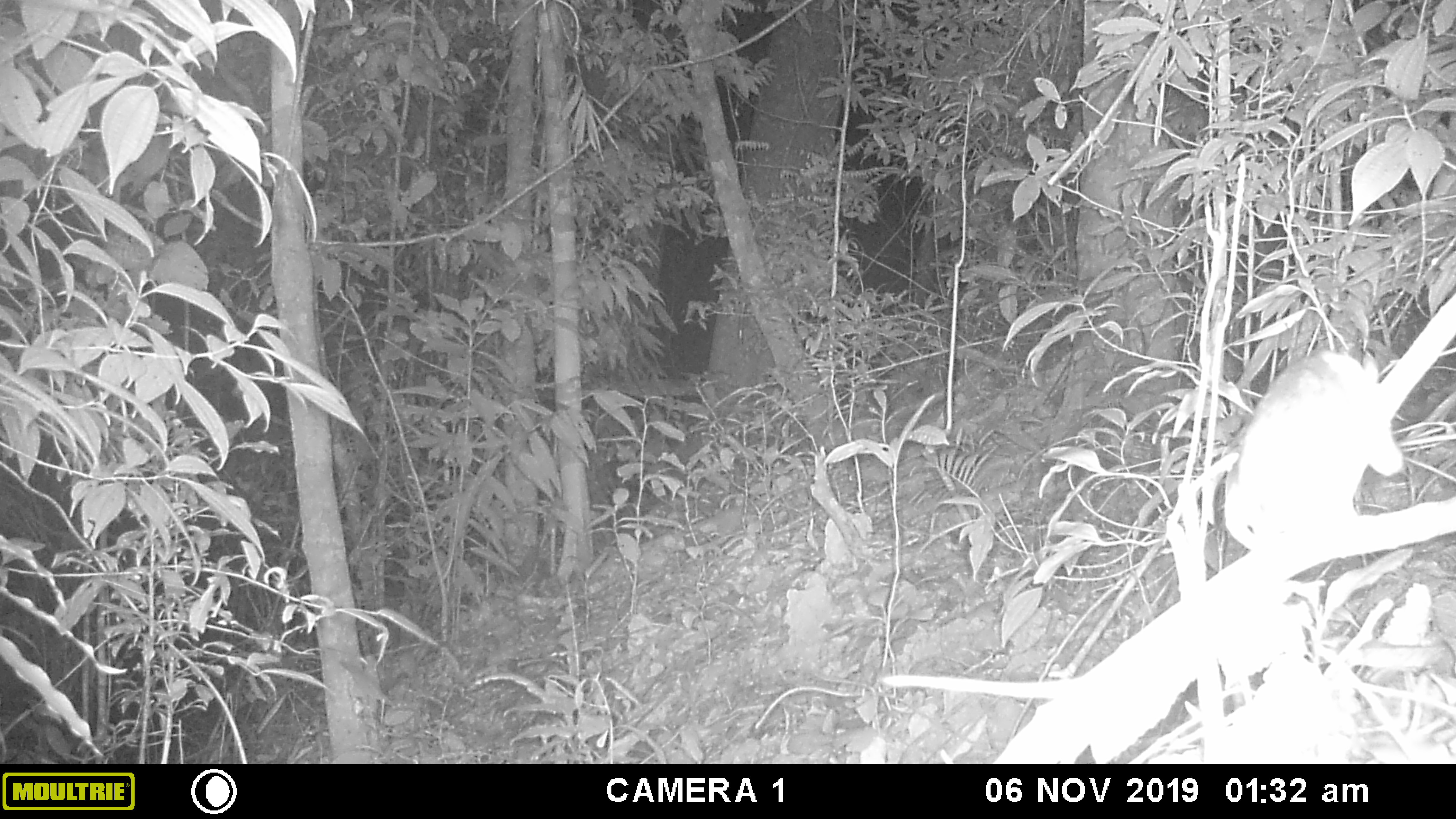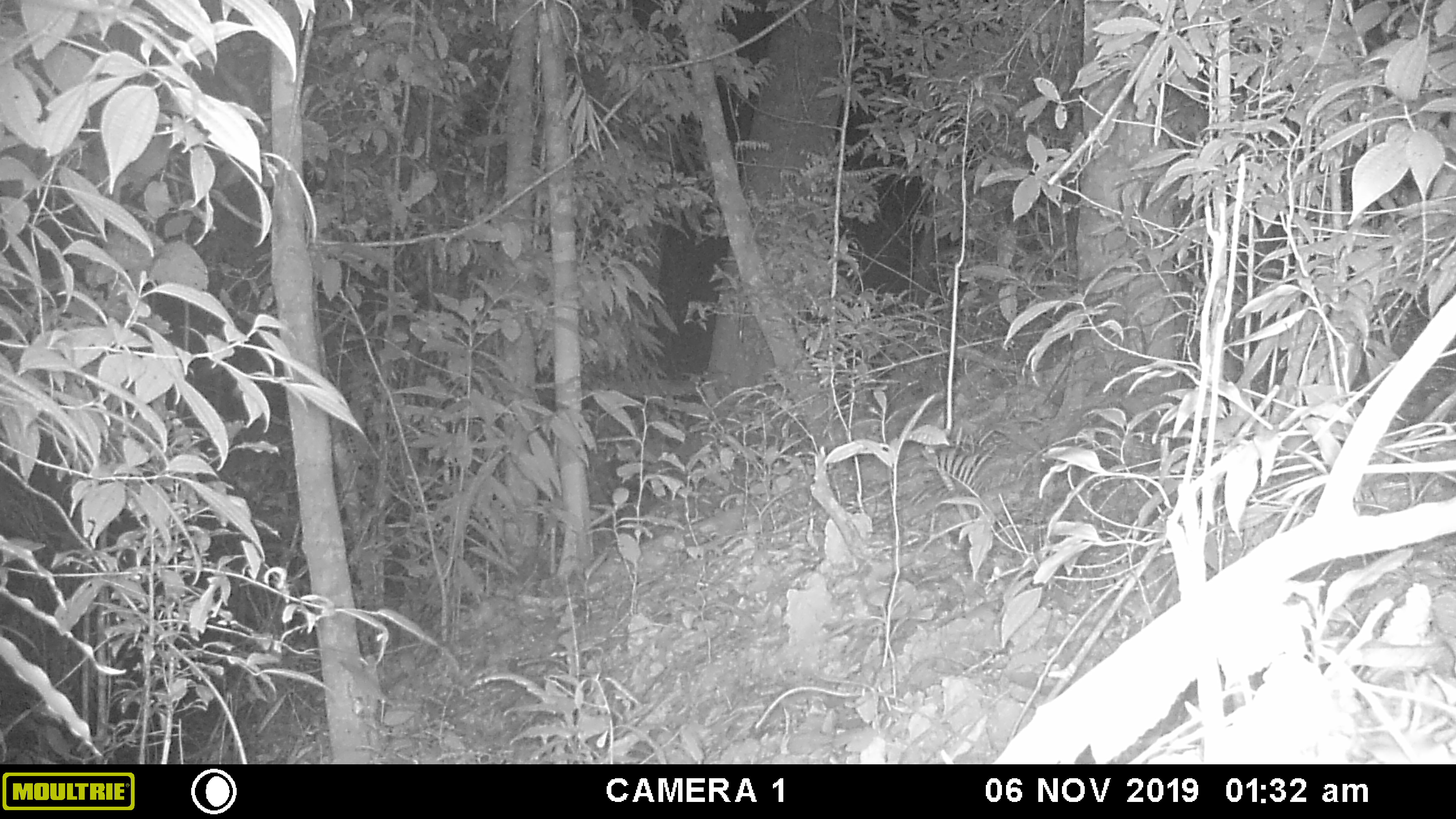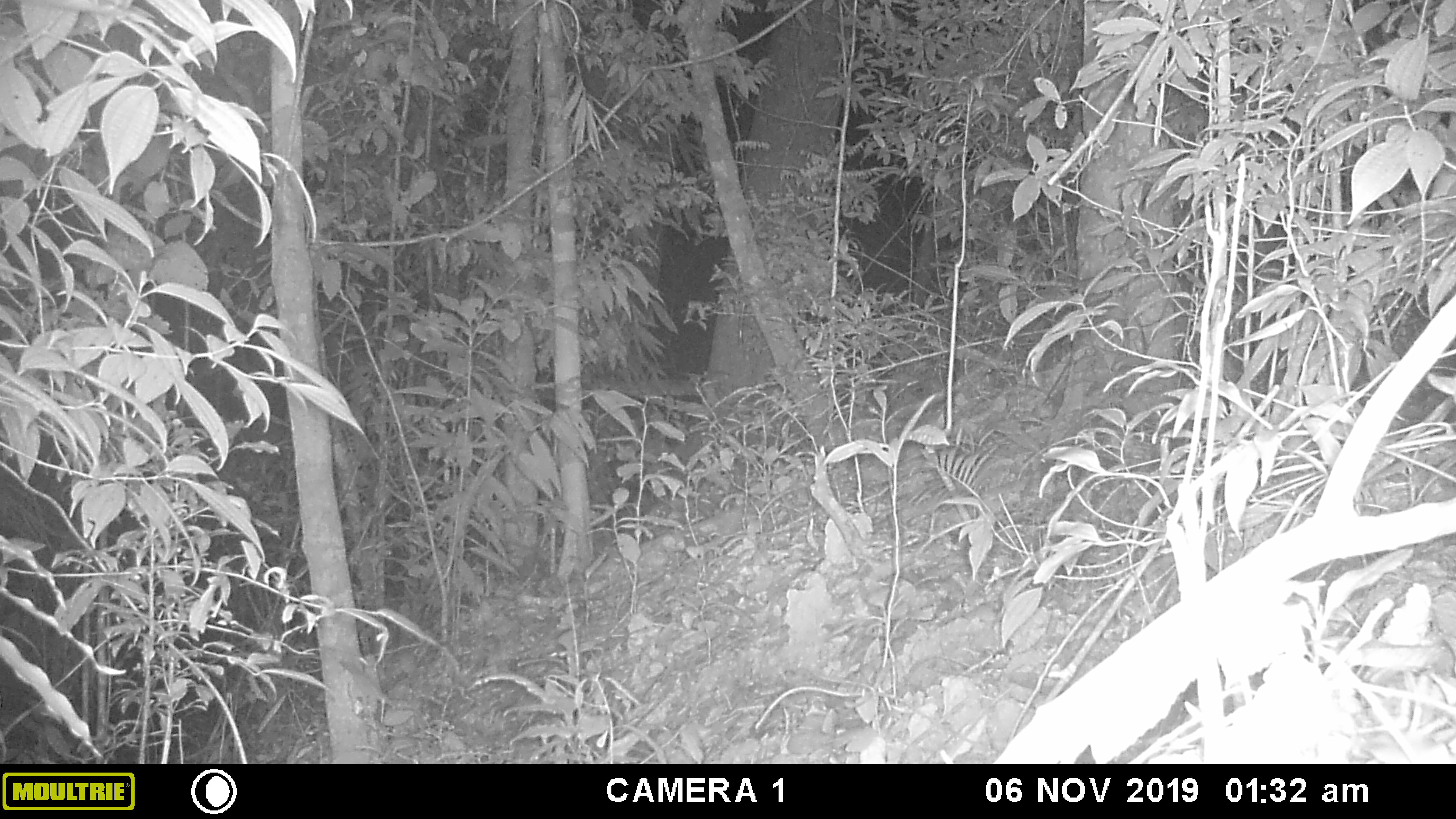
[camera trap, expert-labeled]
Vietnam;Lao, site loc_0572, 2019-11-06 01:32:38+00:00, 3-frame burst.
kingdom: Animalia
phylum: Chordata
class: Mammalia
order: Rodentia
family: Muridae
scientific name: Muridae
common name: old-world mice and rats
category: unidentified murid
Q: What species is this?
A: Unidentified murid (old-world mice and rats) (Muridae).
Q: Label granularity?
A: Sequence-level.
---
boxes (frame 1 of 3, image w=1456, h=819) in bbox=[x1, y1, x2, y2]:
unidentified murid: bbox=[1218, 348, 1403, 554]